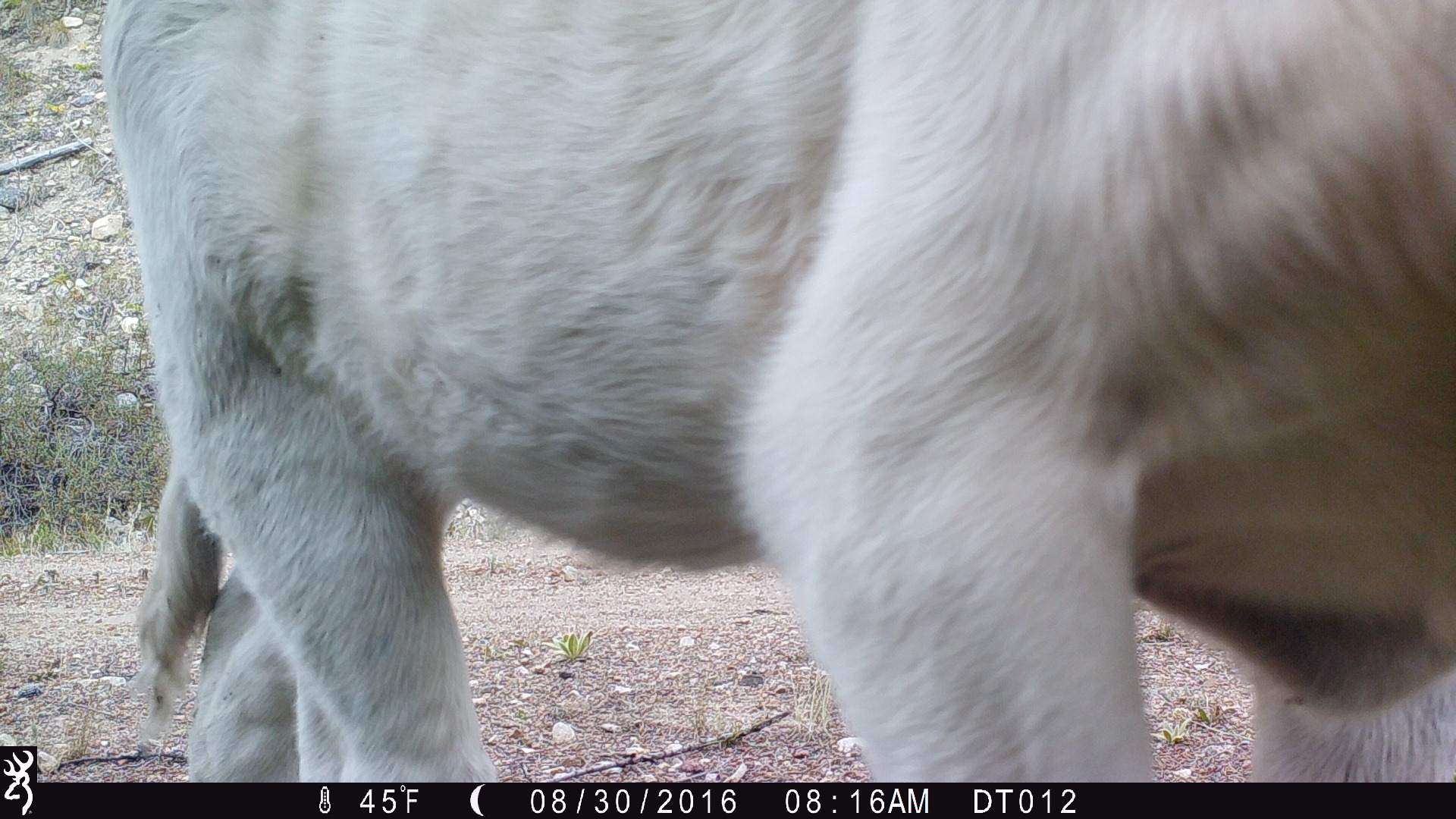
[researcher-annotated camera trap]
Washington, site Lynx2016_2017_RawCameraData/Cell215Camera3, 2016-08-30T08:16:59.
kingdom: Animalia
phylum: Chordata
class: Mammalia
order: Artiodactyla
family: Bovidae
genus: Bos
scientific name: Bos taurus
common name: domestic cattle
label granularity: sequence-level